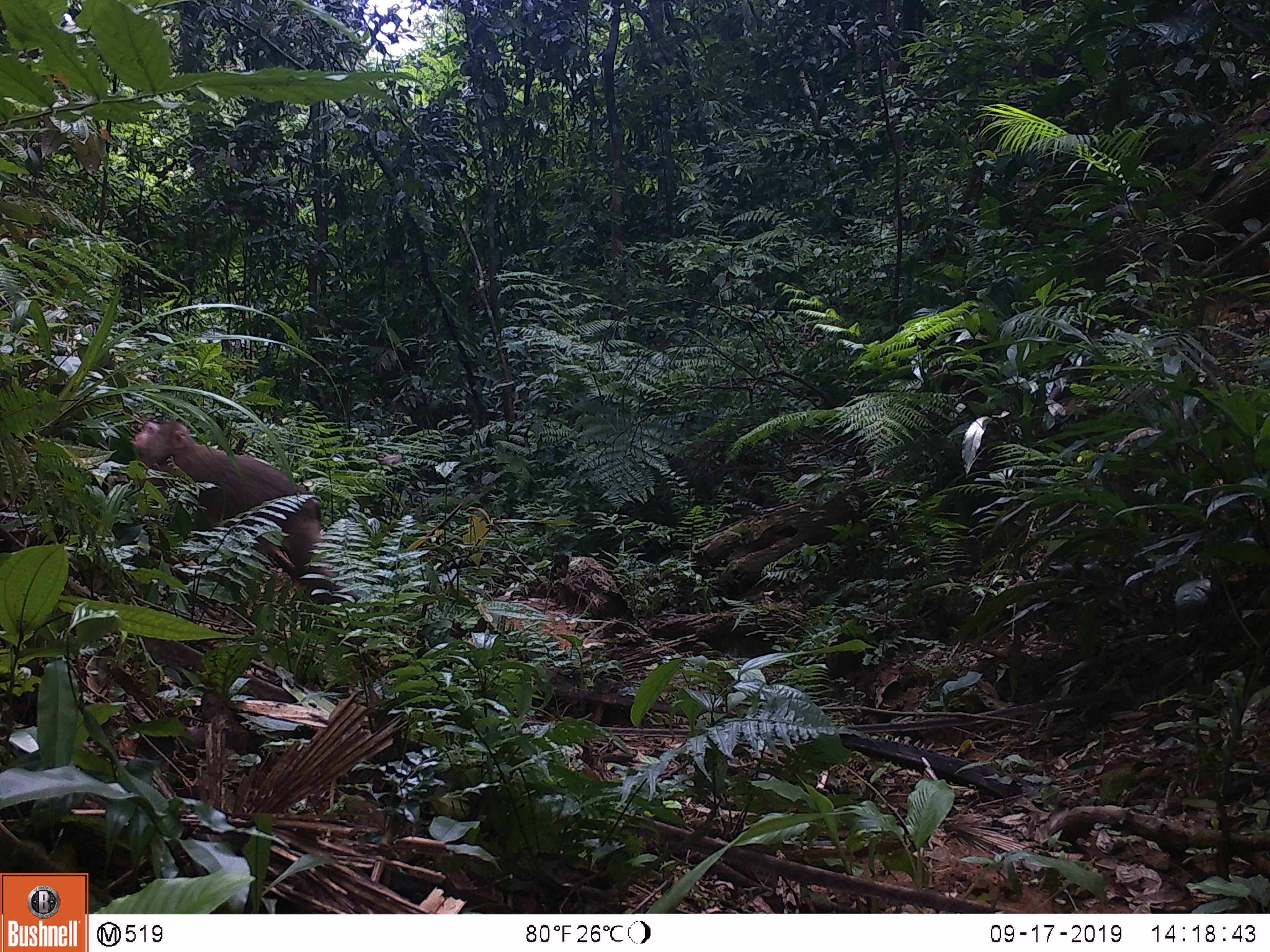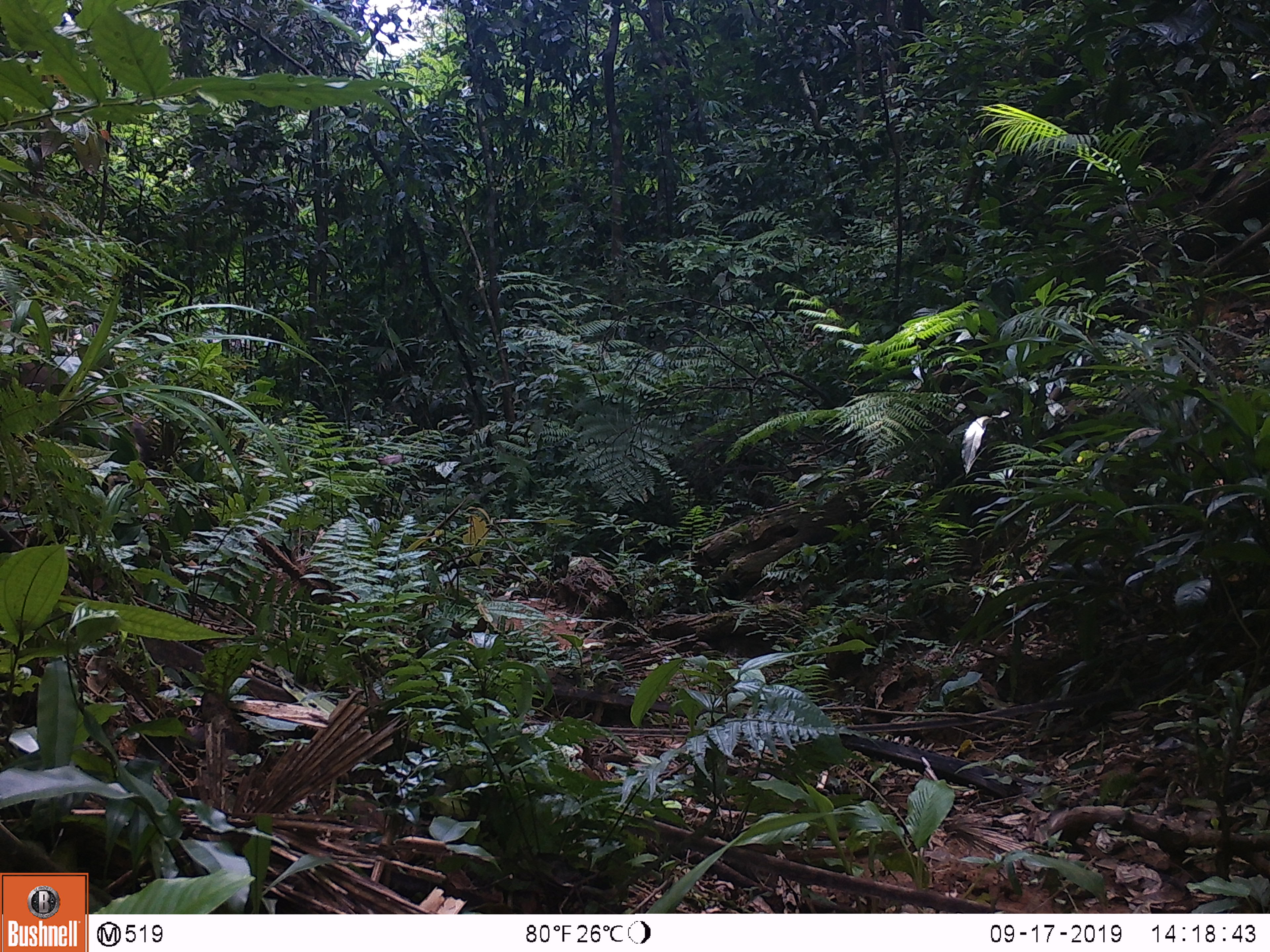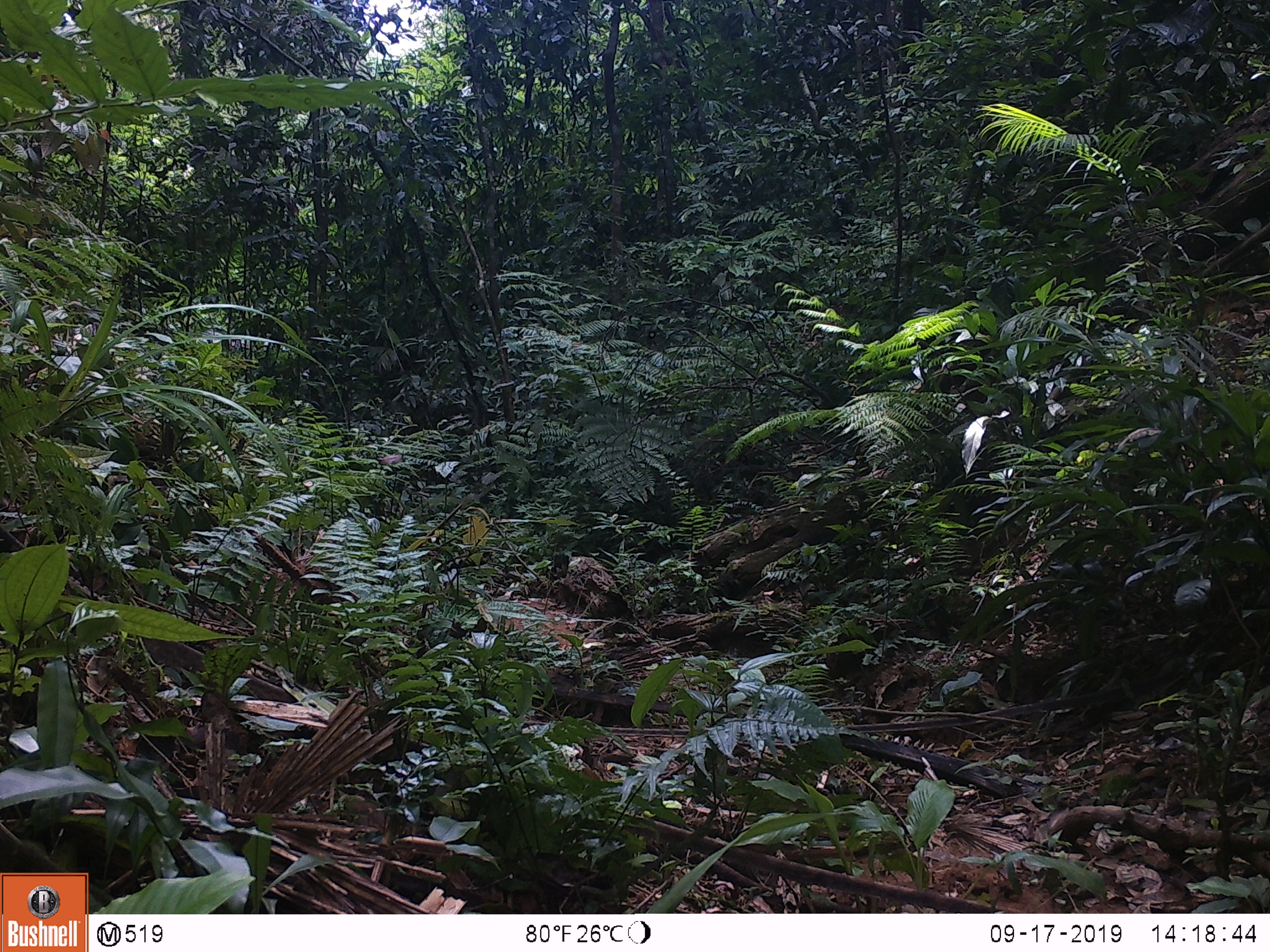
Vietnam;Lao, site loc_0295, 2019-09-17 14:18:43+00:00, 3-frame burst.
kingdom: Animalia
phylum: Chordata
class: Mammalia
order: Primates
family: Cercopithecidae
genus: Macaca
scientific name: Macaca nemestrina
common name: pig-tailed macaque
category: pig tailed macaque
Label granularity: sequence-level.